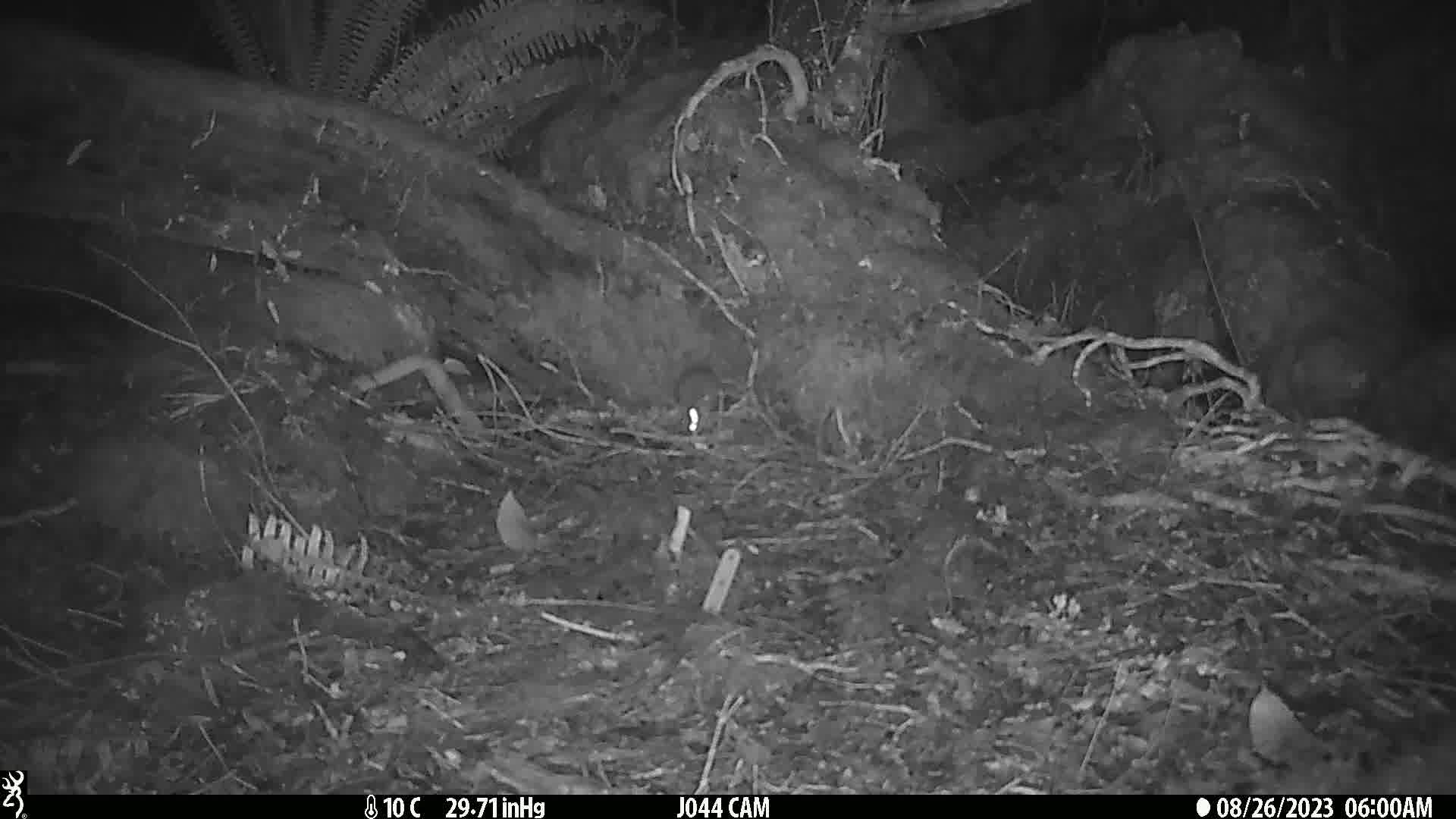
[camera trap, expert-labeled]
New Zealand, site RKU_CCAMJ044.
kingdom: Animalia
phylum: Chordata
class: Mammalia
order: Rodentia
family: Muridae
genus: Rattus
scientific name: Rattus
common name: rat